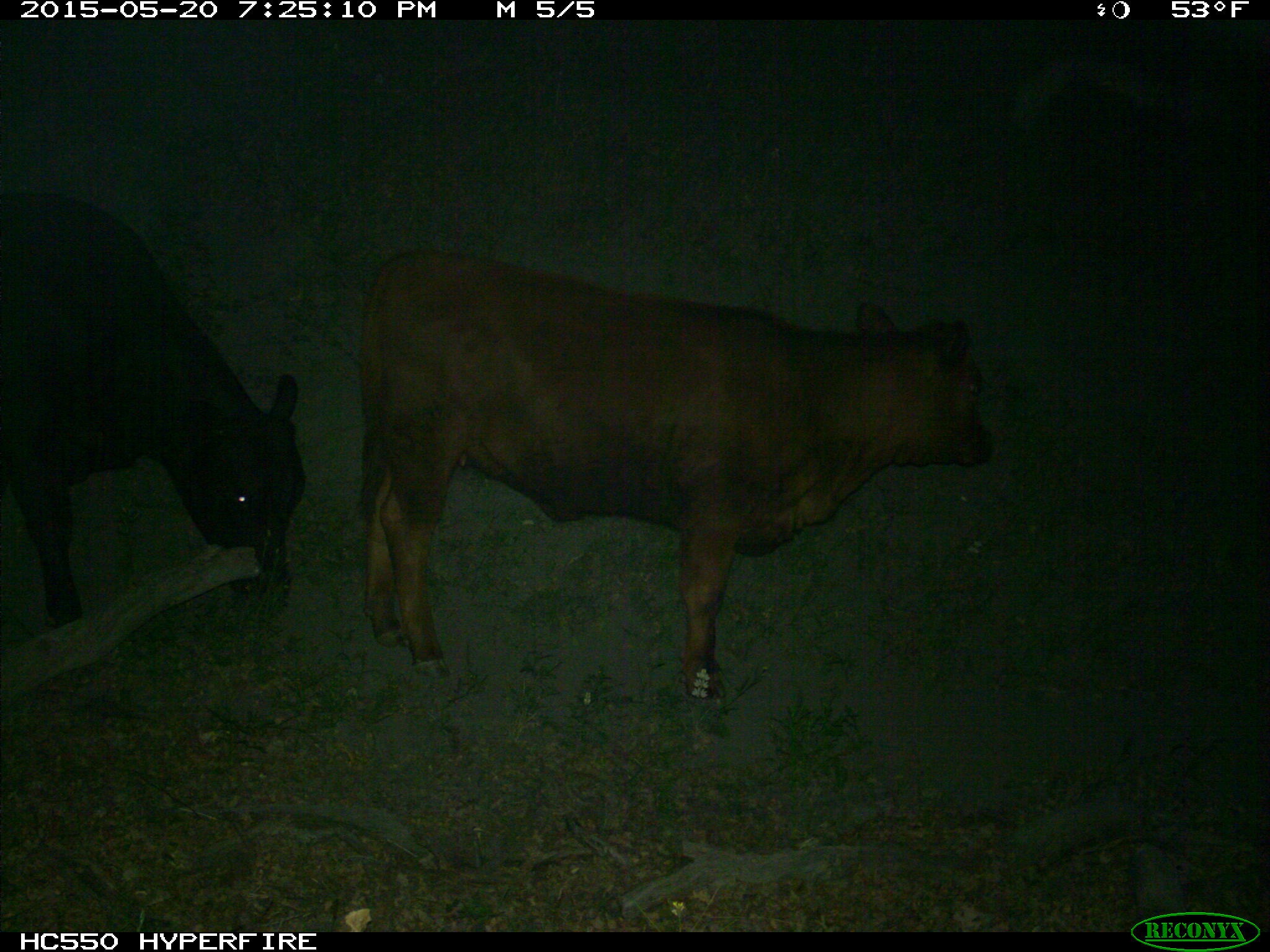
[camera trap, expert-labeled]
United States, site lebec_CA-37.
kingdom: Animalia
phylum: Chordata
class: Mammalia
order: Artiodactyla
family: Bovidae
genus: Bos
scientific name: Bos taurus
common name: domestic cow